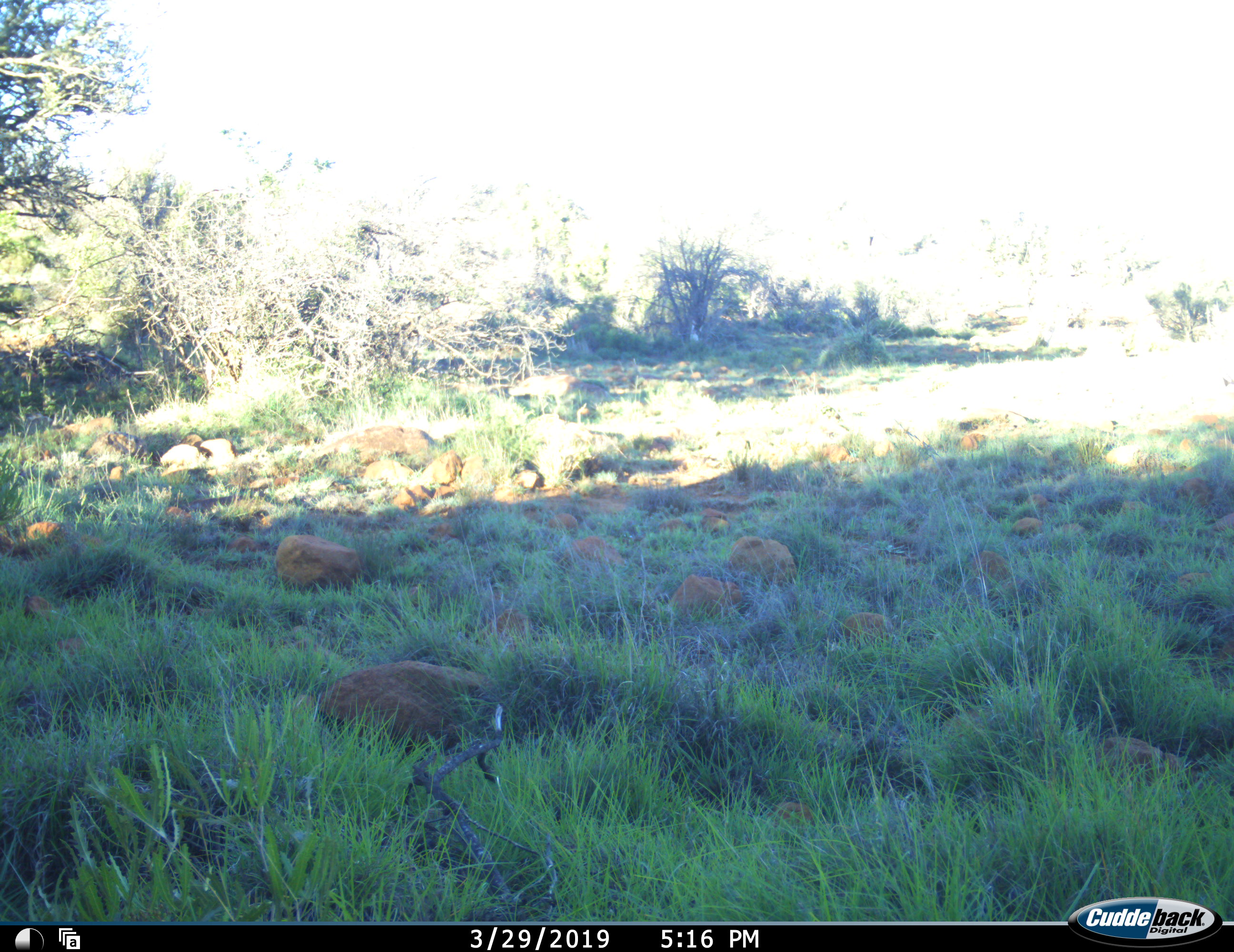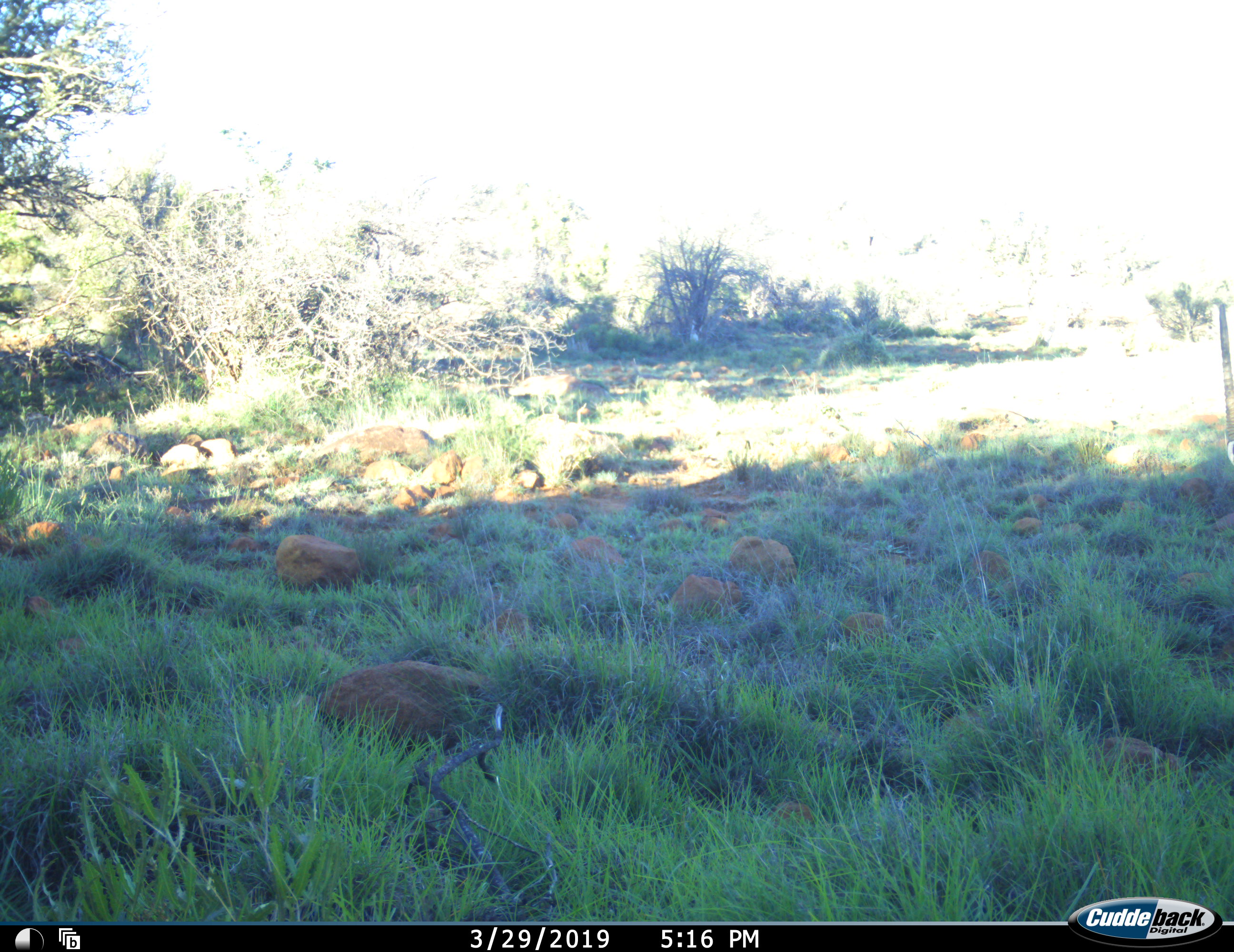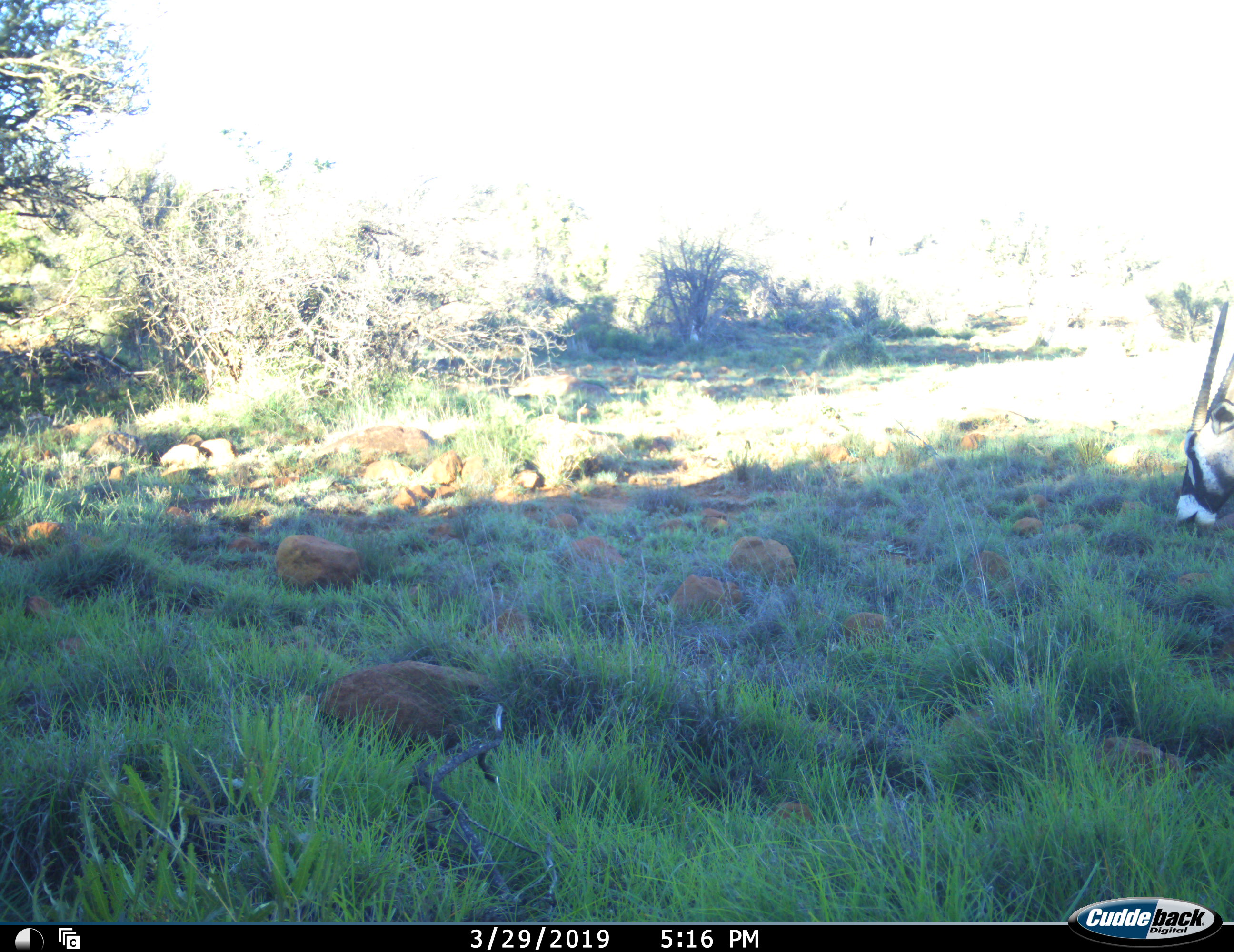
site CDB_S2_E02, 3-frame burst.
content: unidentified animal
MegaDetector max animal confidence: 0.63